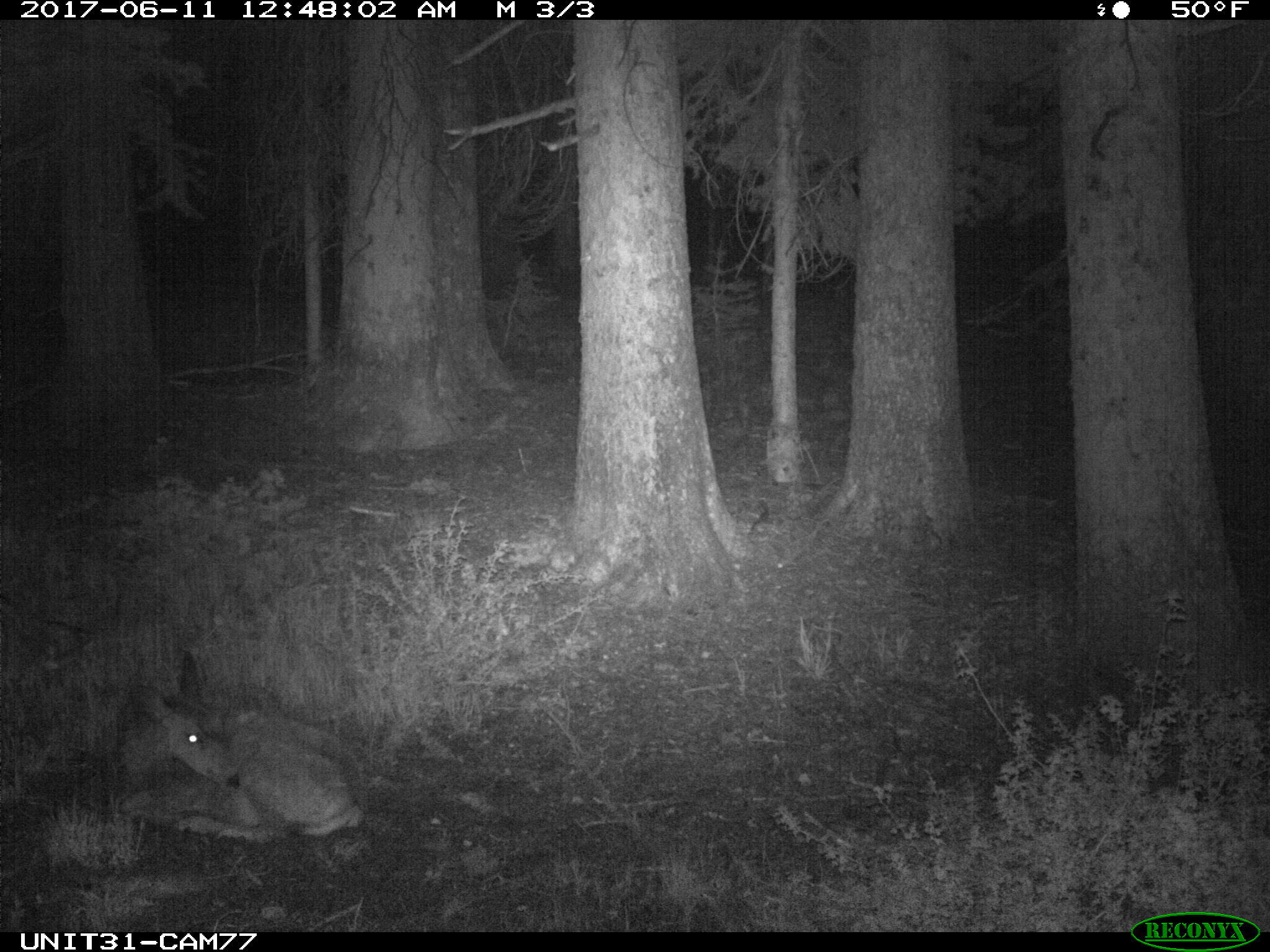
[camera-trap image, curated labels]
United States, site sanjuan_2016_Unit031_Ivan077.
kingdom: Animalia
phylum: Chordata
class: Mammalia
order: Artiodactyla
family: Cervidae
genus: Odocoileus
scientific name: Odocoileus hemionus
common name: mule deer